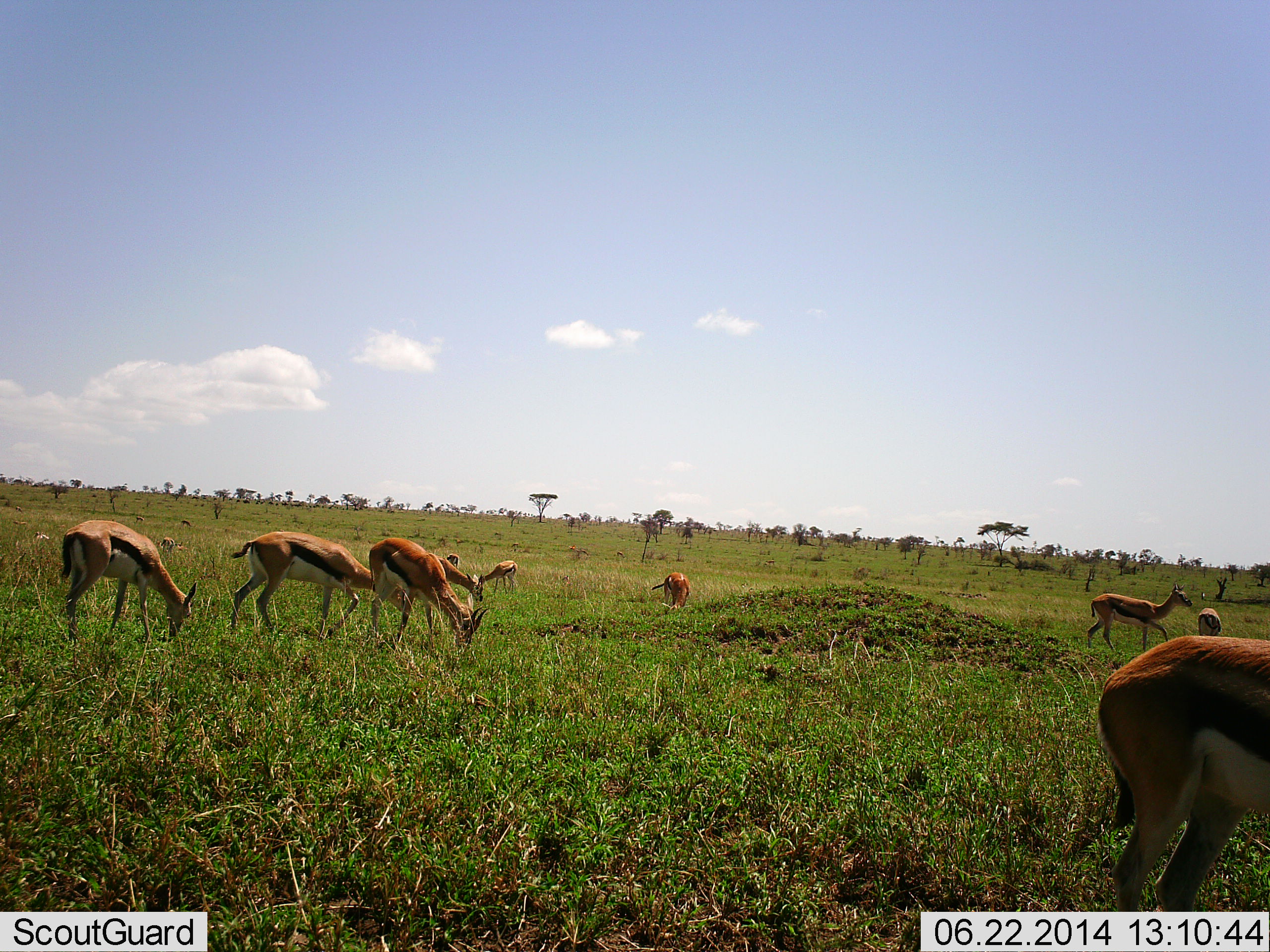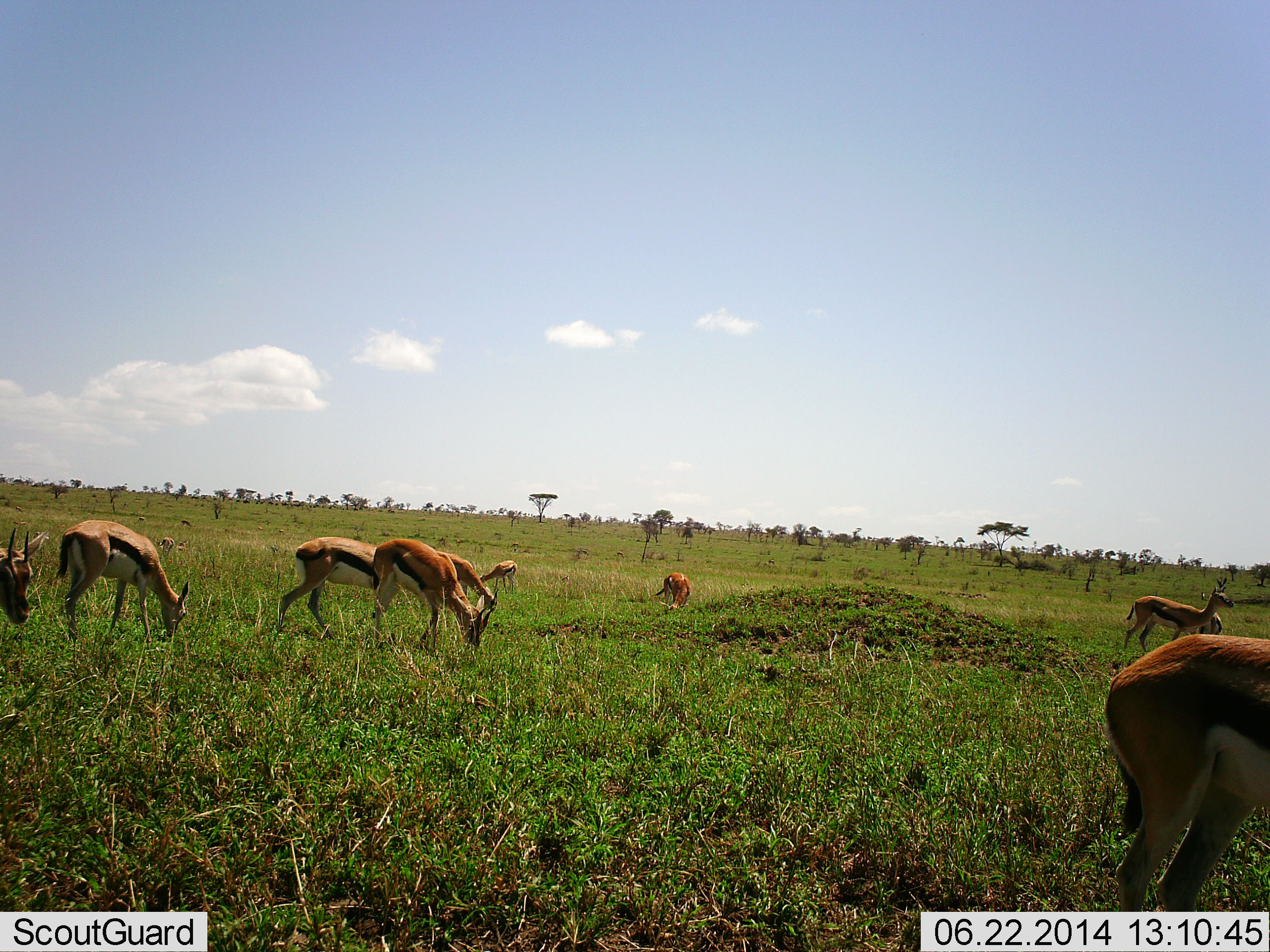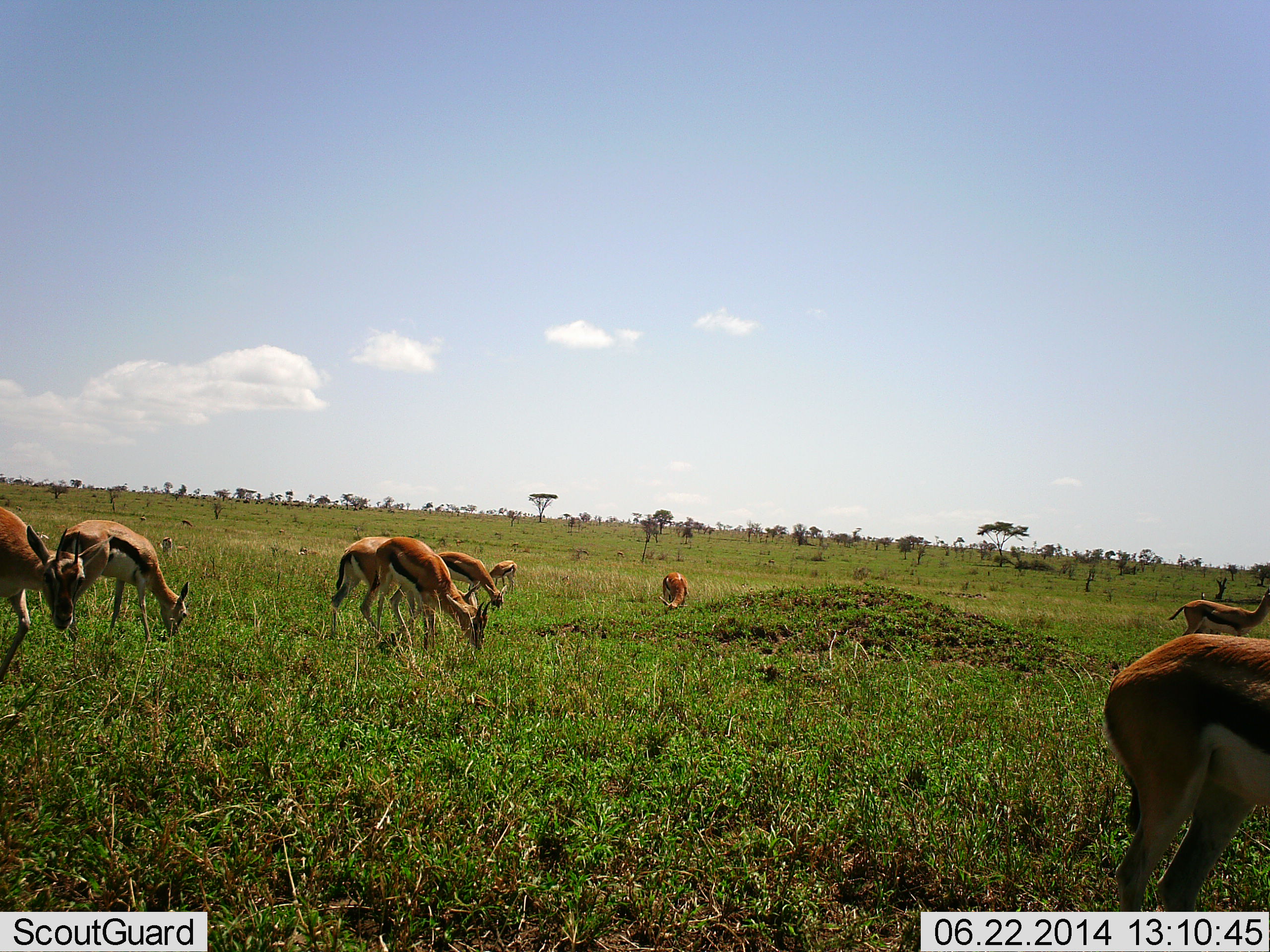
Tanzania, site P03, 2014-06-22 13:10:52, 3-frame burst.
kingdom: Animalia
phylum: Chordata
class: Mammalia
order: Artiodactyla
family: Bovidae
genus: Eudorcas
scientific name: Eudorcas thomsonii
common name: thomson's gazelle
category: gazellethomsons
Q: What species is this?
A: Gazellethomsons (thomson's gazelle) (Eudorcas thomsonii).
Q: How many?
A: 9.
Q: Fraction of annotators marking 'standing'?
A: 50%.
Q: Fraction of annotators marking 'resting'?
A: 10%.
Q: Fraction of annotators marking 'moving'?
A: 60%.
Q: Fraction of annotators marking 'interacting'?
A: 10%.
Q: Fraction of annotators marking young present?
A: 10%.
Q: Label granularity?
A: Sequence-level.